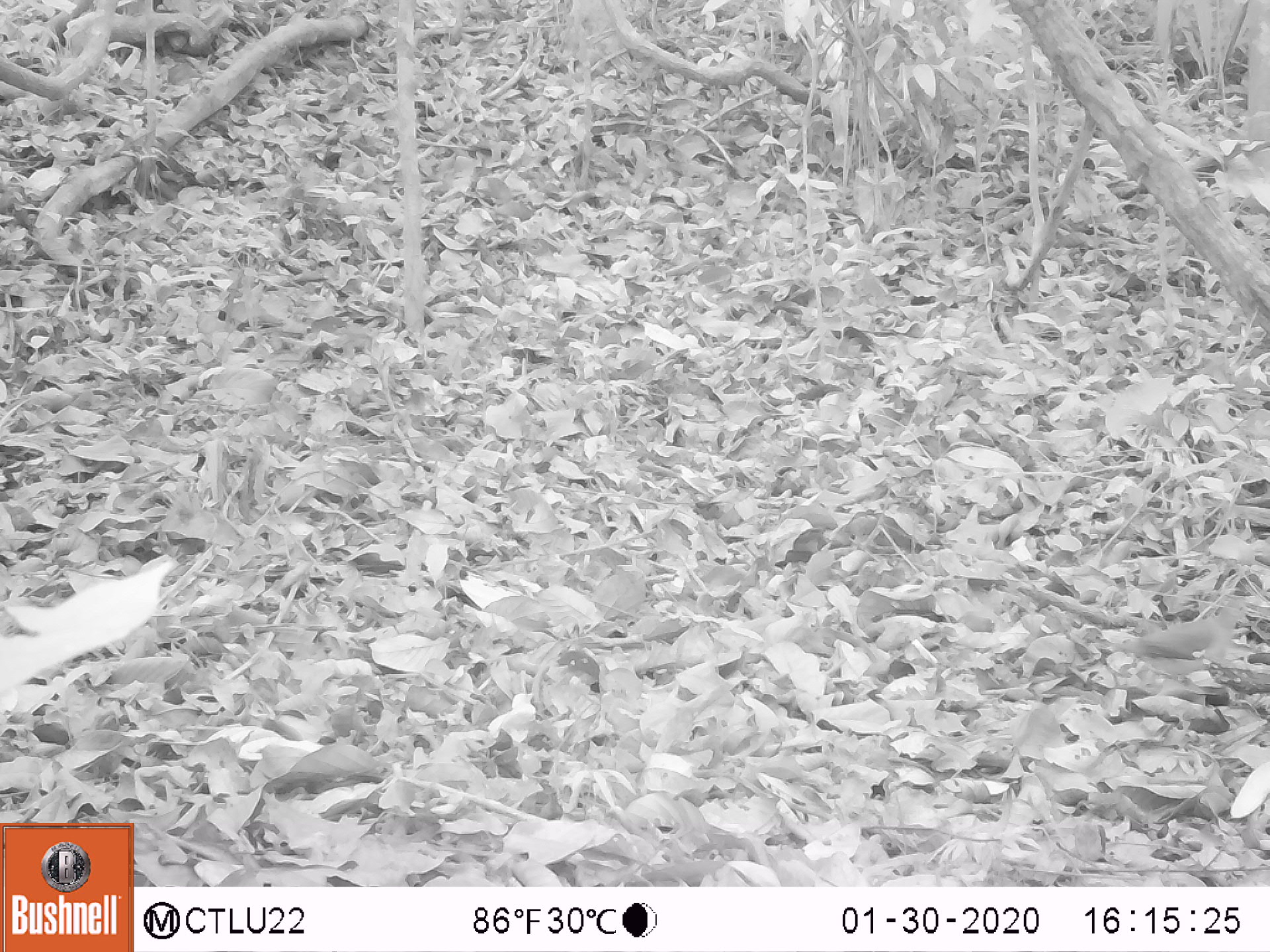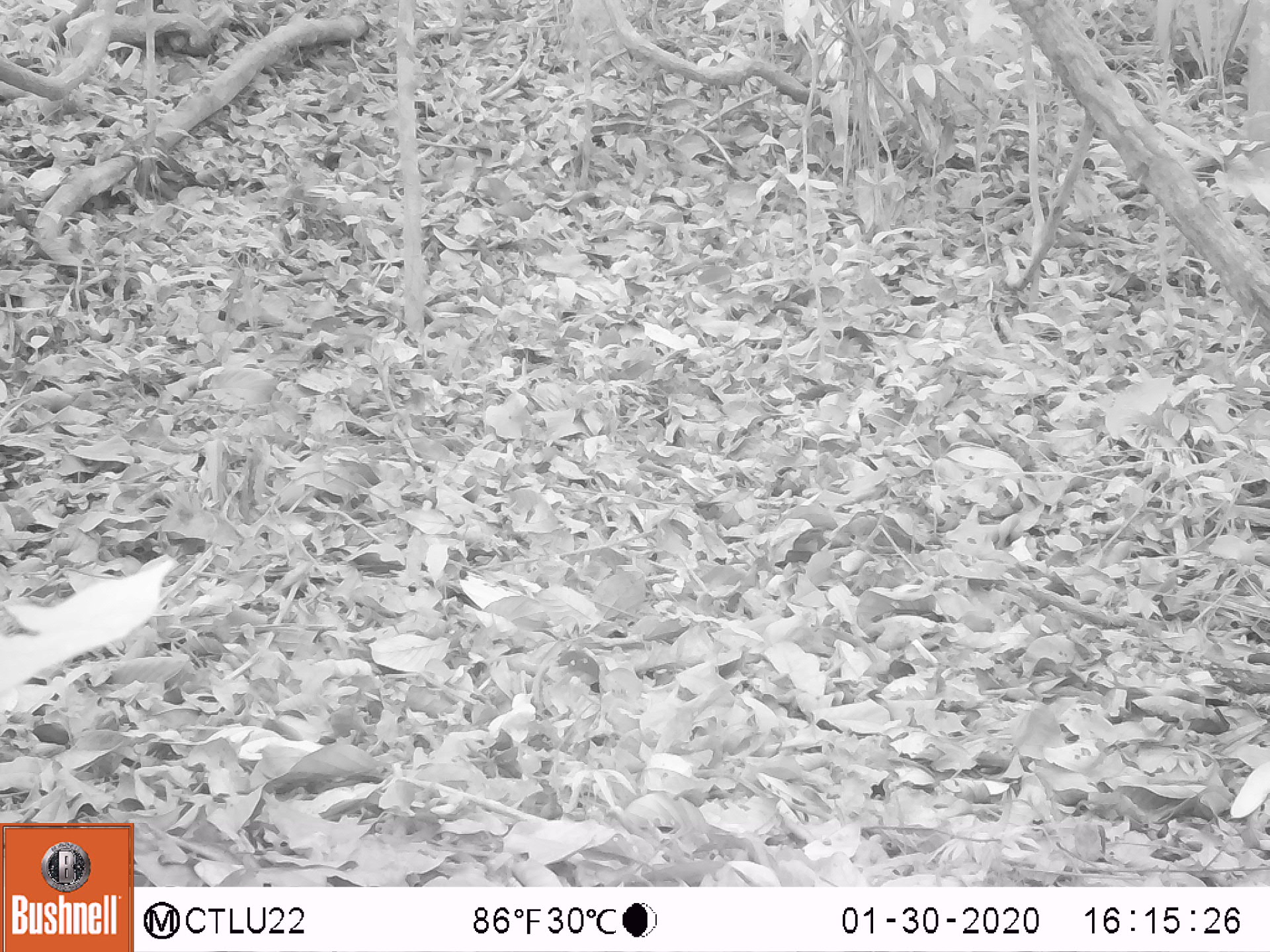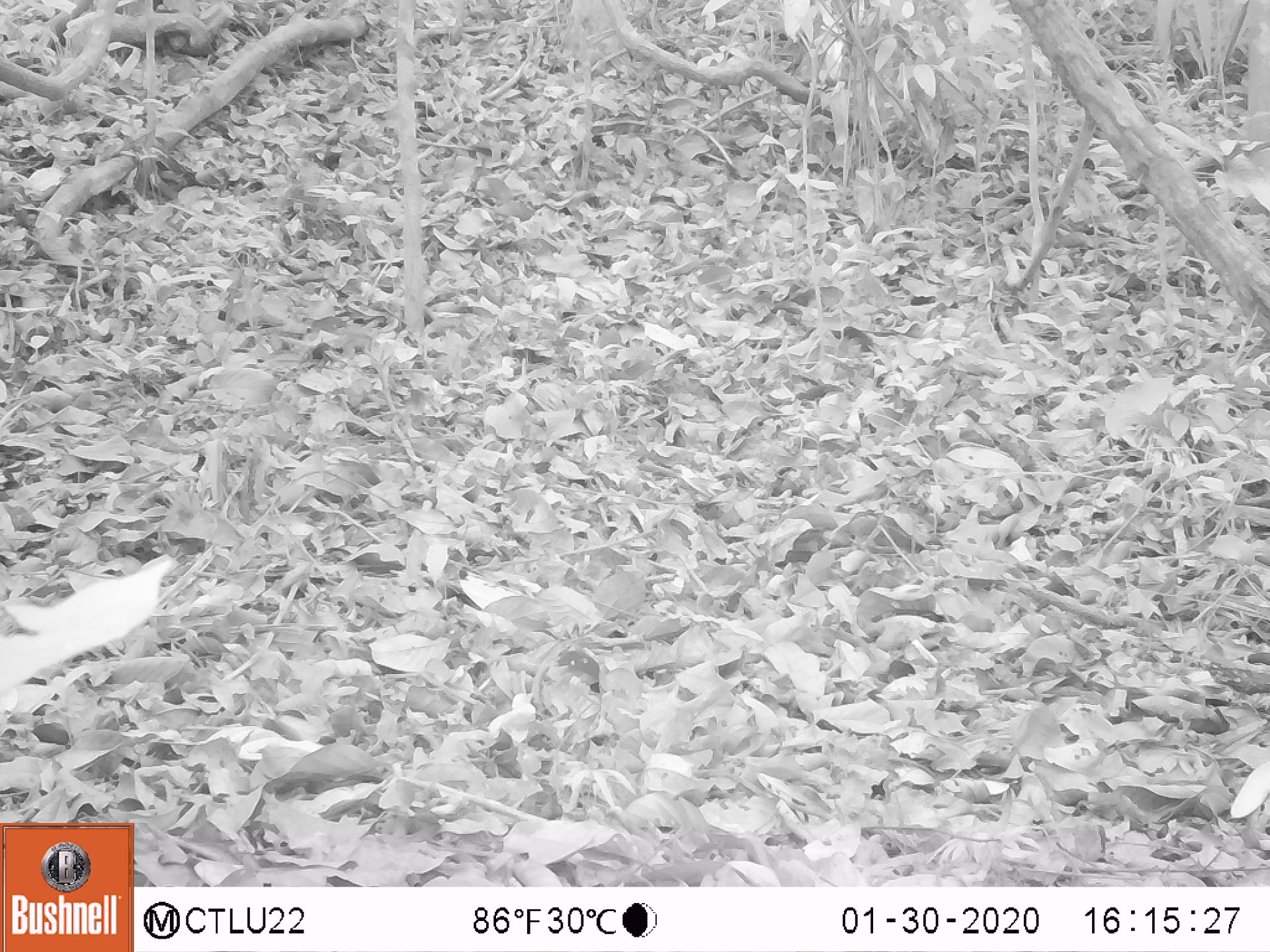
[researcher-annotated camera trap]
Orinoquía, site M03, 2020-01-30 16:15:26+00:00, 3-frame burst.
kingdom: Animalia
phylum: Chordata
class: Aves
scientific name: Aves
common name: bird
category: unknown bird